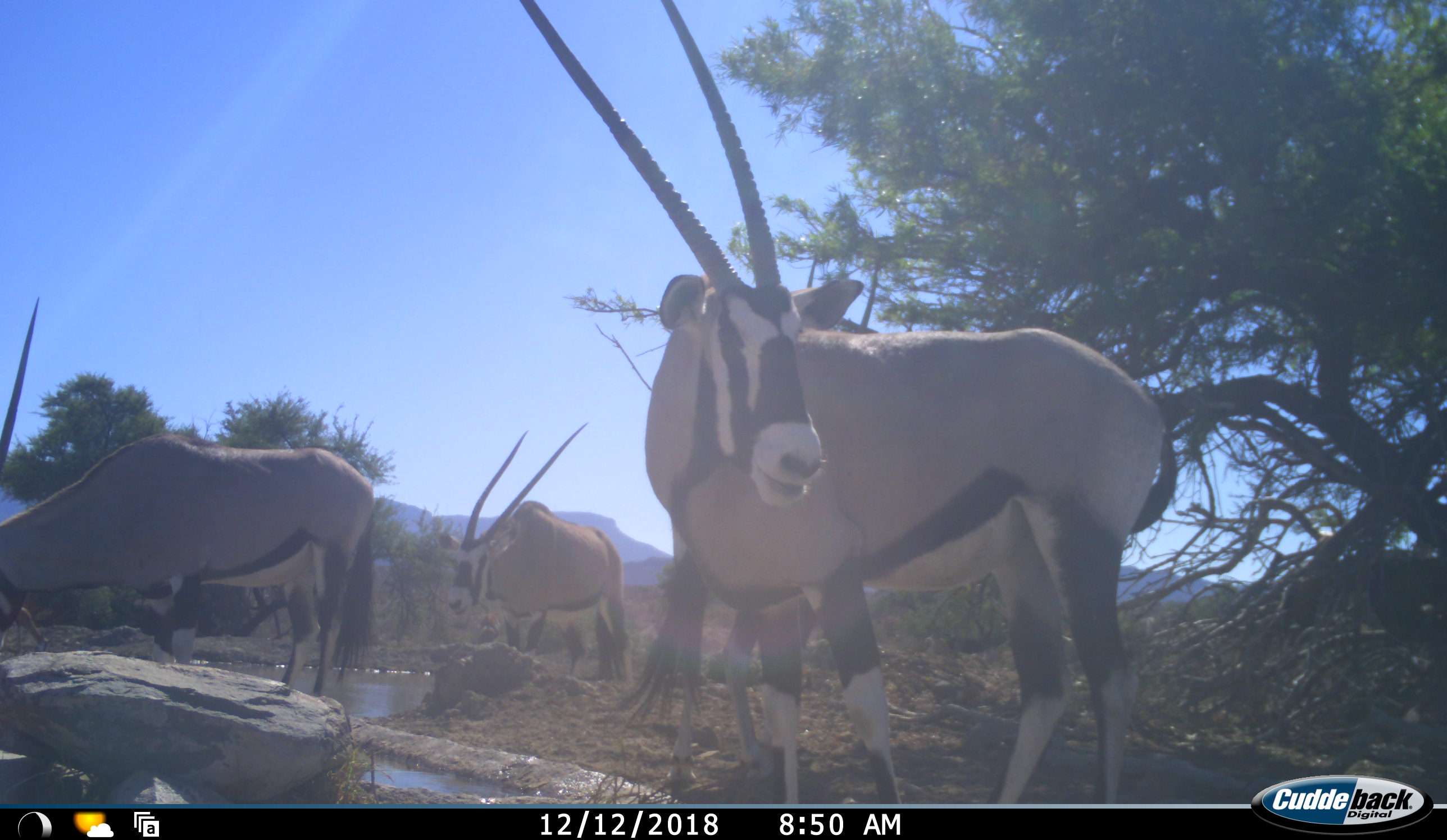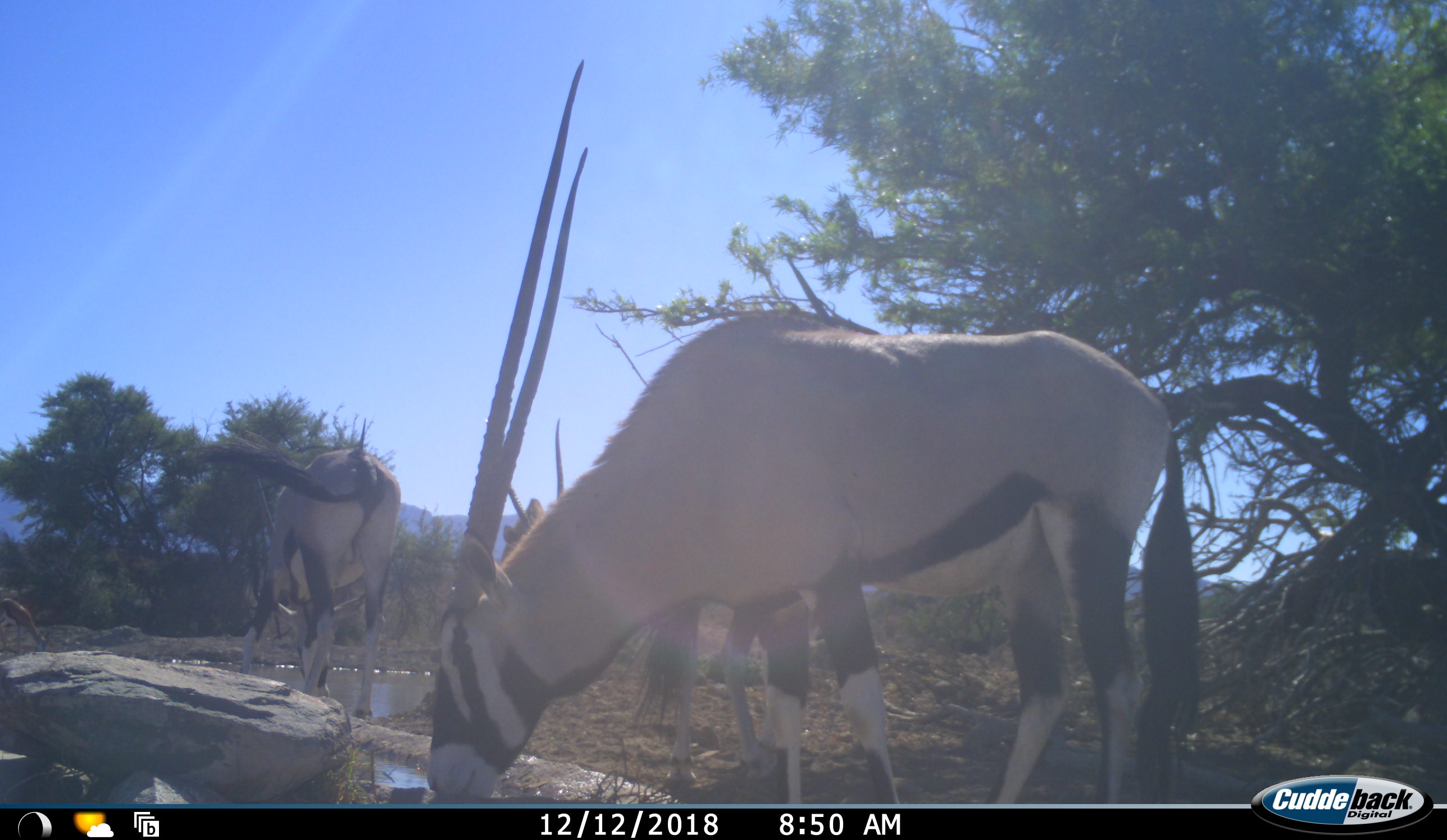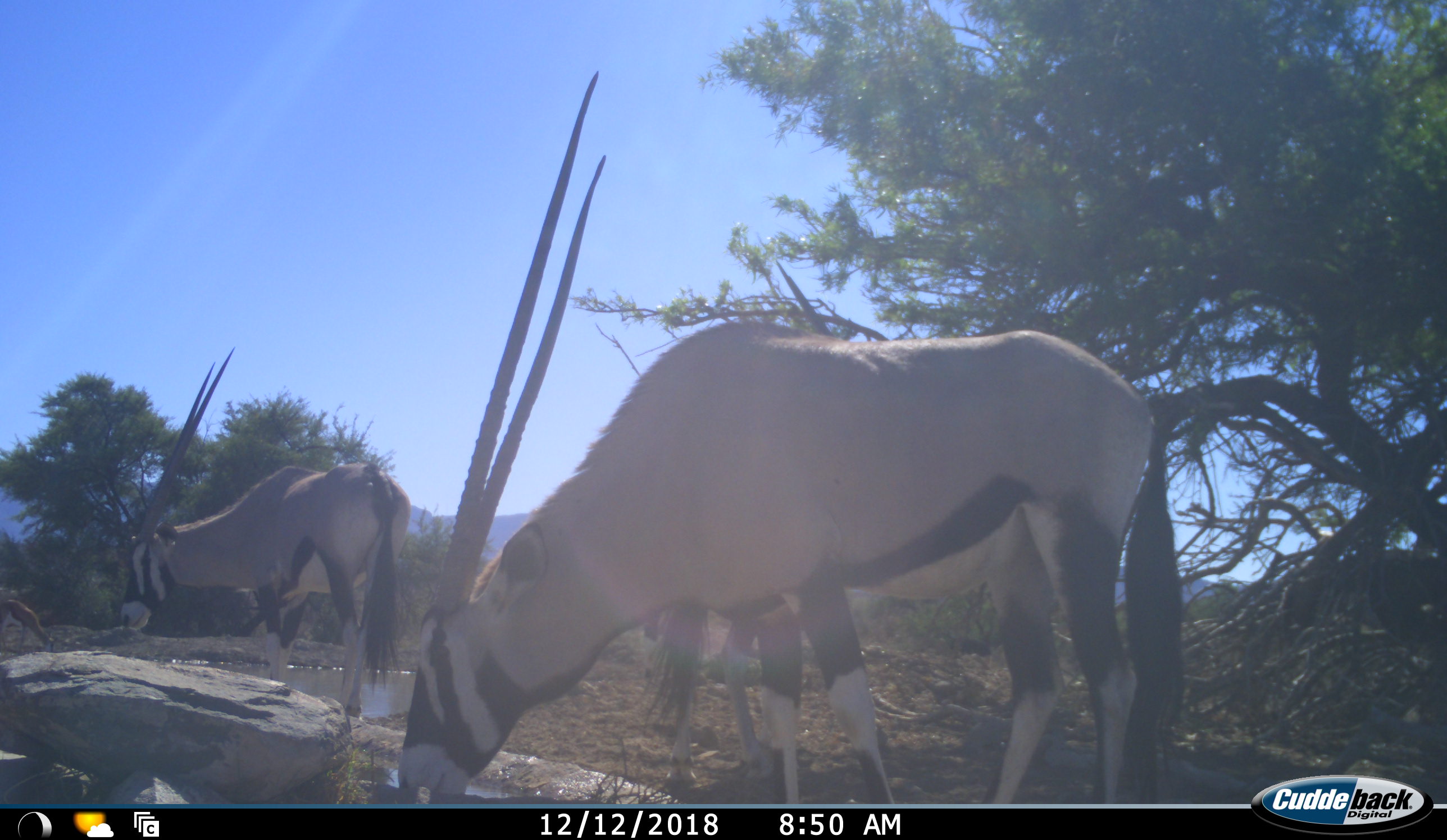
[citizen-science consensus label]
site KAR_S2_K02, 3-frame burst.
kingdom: Animalia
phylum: Chordata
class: Mammalia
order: Artiodactyla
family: Bovidae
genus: Oryx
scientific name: Oryx gazella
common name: gemsbok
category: oryx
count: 4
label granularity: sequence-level